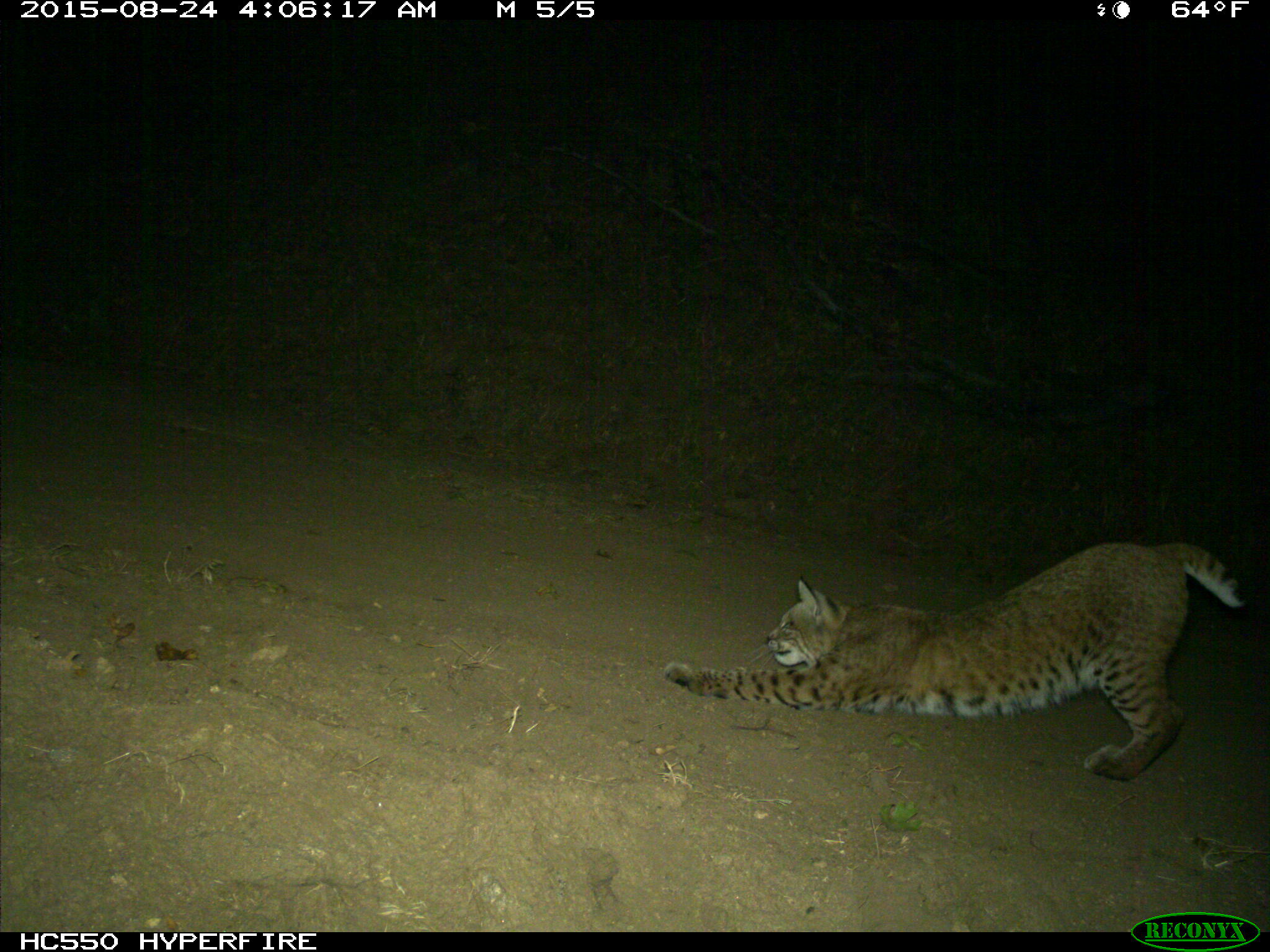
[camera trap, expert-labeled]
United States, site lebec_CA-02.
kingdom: Animalia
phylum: Chordata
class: Mammalia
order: Carnivora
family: Felidae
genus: Lynx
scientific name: Lynx rufus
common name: bobcat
Lynx rufus (bobcat).